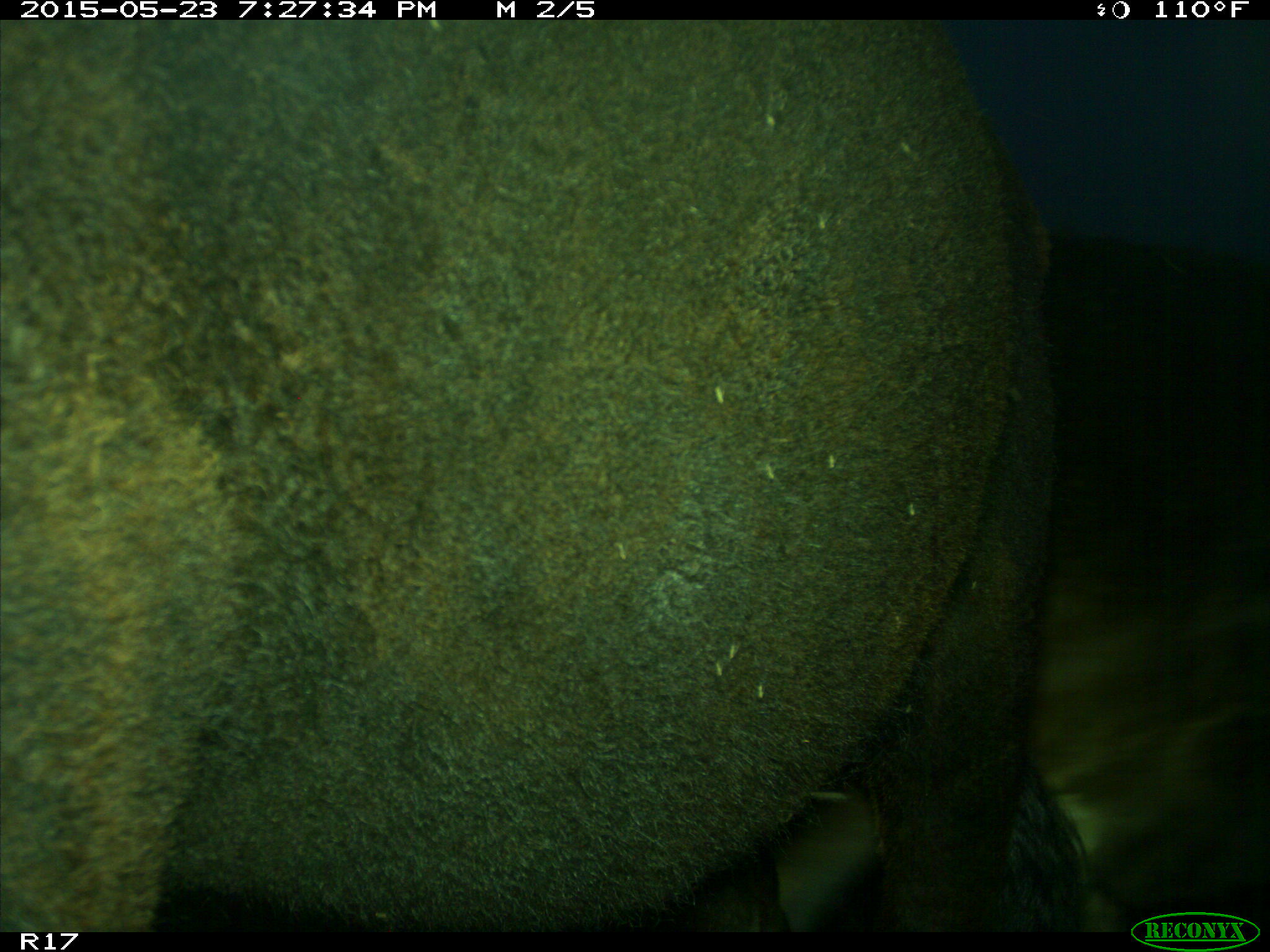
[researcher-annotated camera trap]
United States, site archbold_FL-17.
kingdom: Animalia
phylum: Chordata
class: Mammalia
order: Artiodactyla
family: Bovidae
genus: Bos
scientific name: Bos taurus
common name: domestic cow